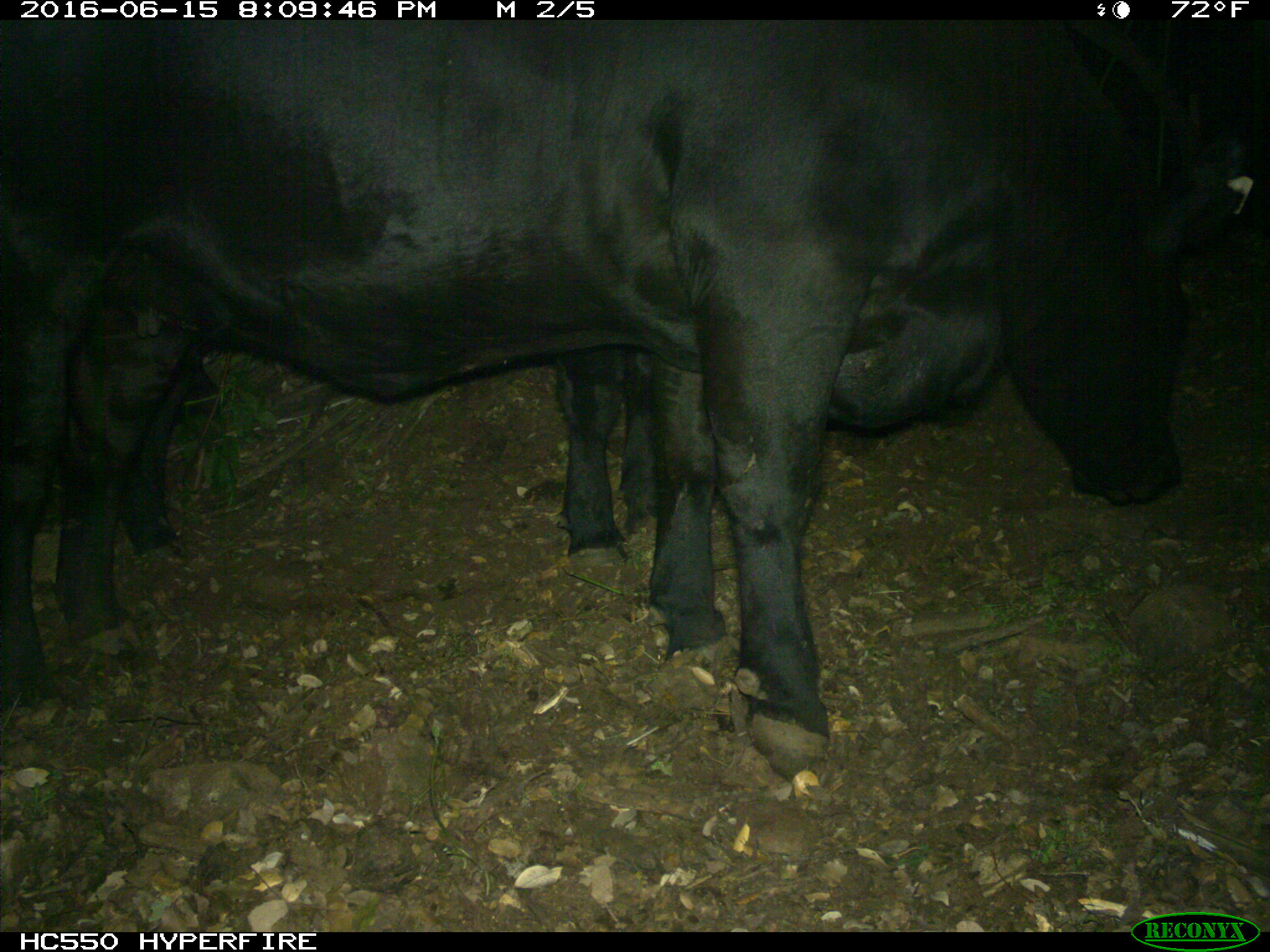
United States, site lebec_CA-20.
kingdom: Animalia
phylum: Chordata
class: Mammalia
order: Artiodactyla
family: Bovidae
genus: Bos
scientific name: Bos taurus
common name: domestic cow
Bos taurus (domestic cow).